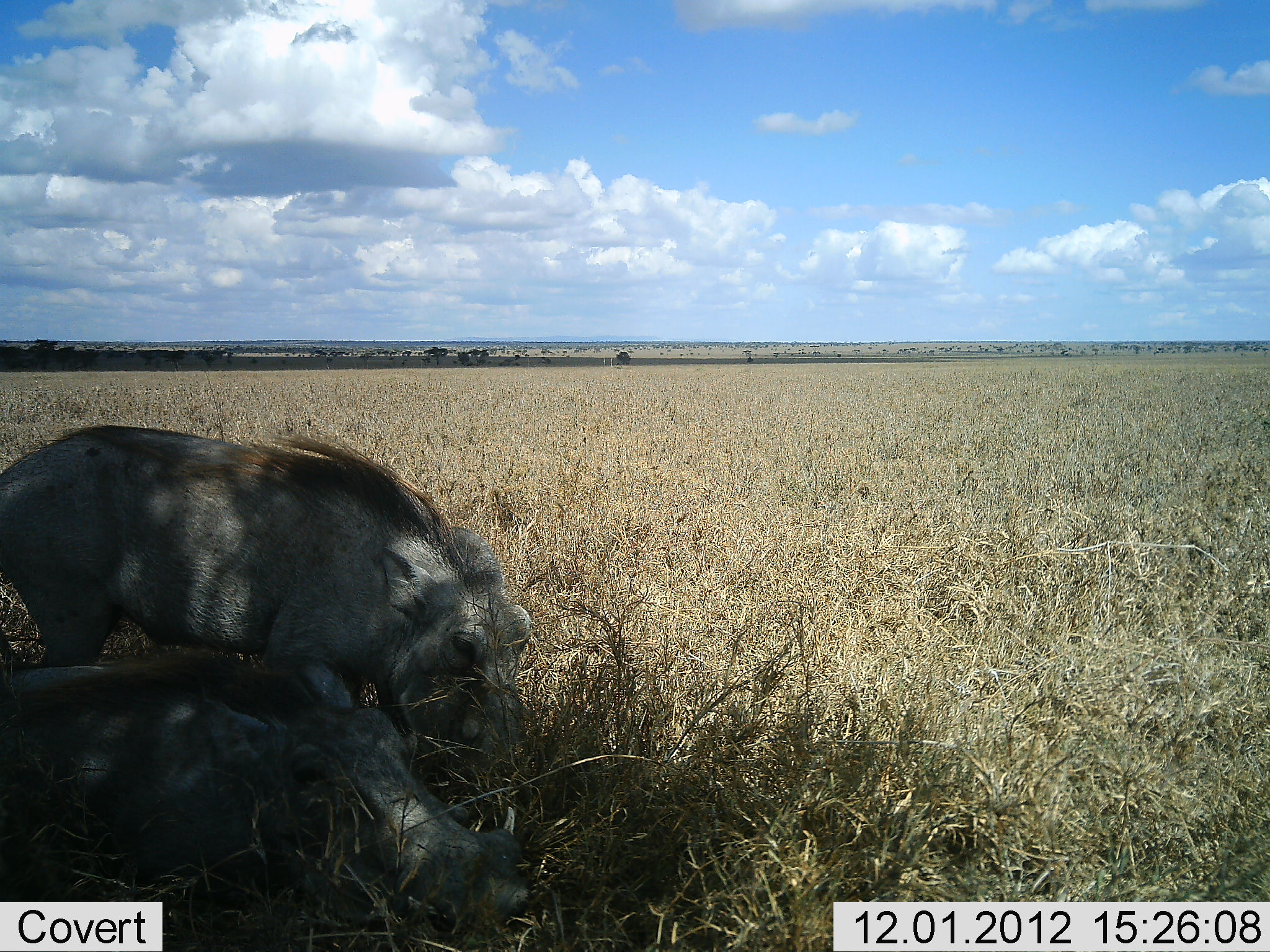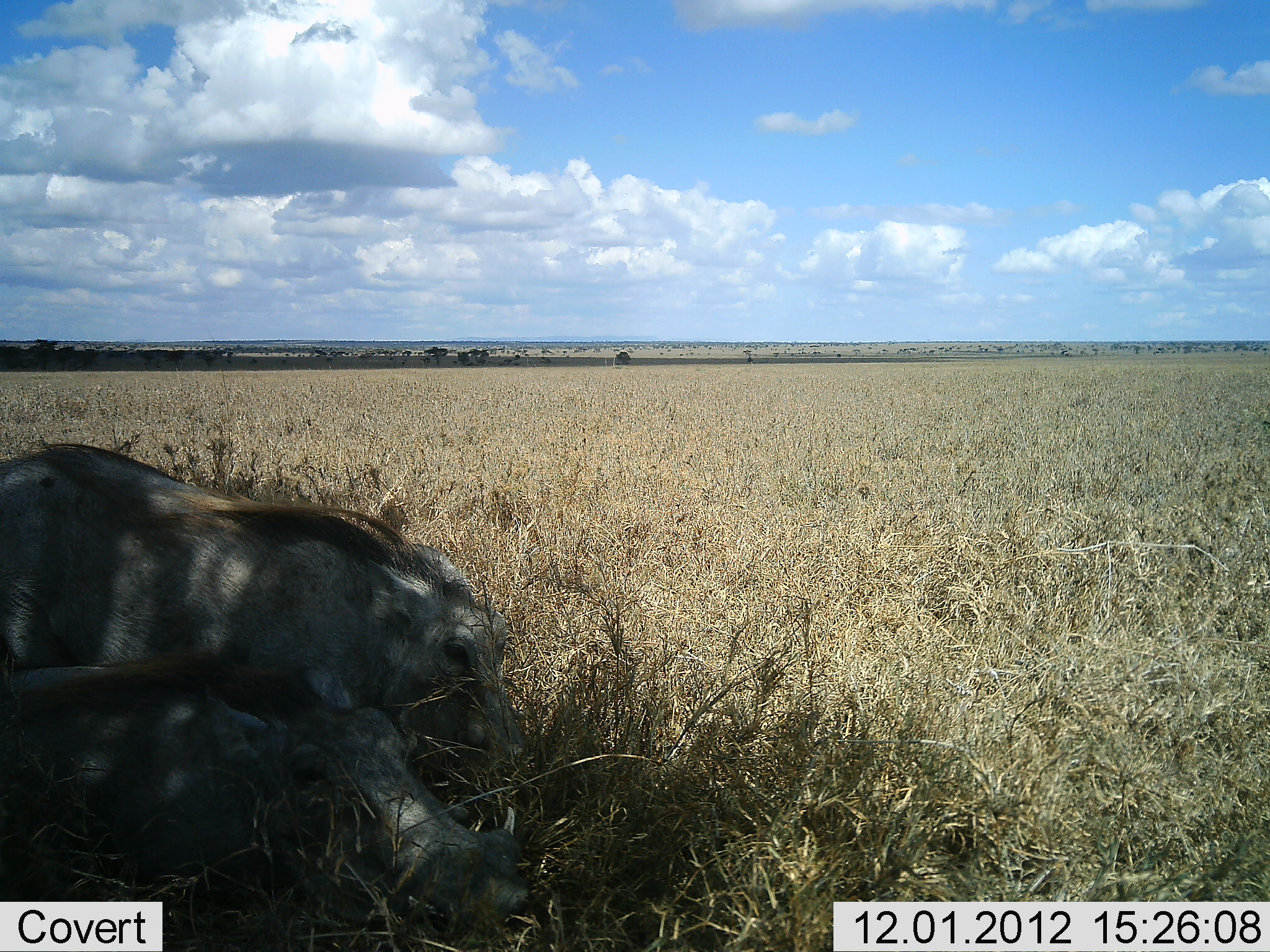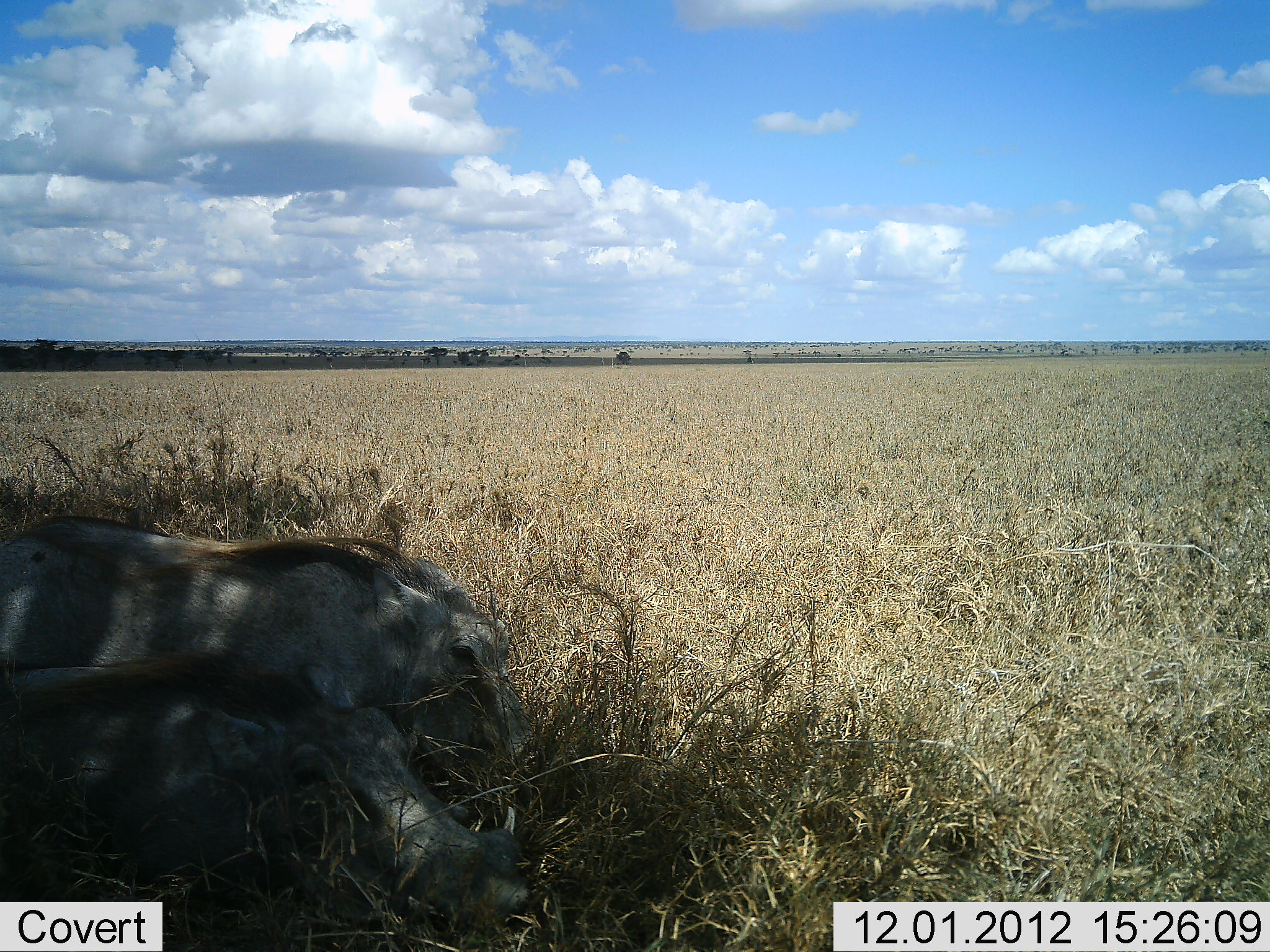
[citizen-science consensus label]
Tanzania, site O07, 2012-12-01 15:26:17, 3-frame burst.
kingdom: Animalia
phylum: Chordata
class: Mammalia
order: Artiodactyla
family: Suidae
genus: Phacochoerus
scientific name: Phacochoerus africanus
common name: warthog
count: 2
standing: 40%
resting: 90%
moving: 10%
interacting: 0%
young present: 0%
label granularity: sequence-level